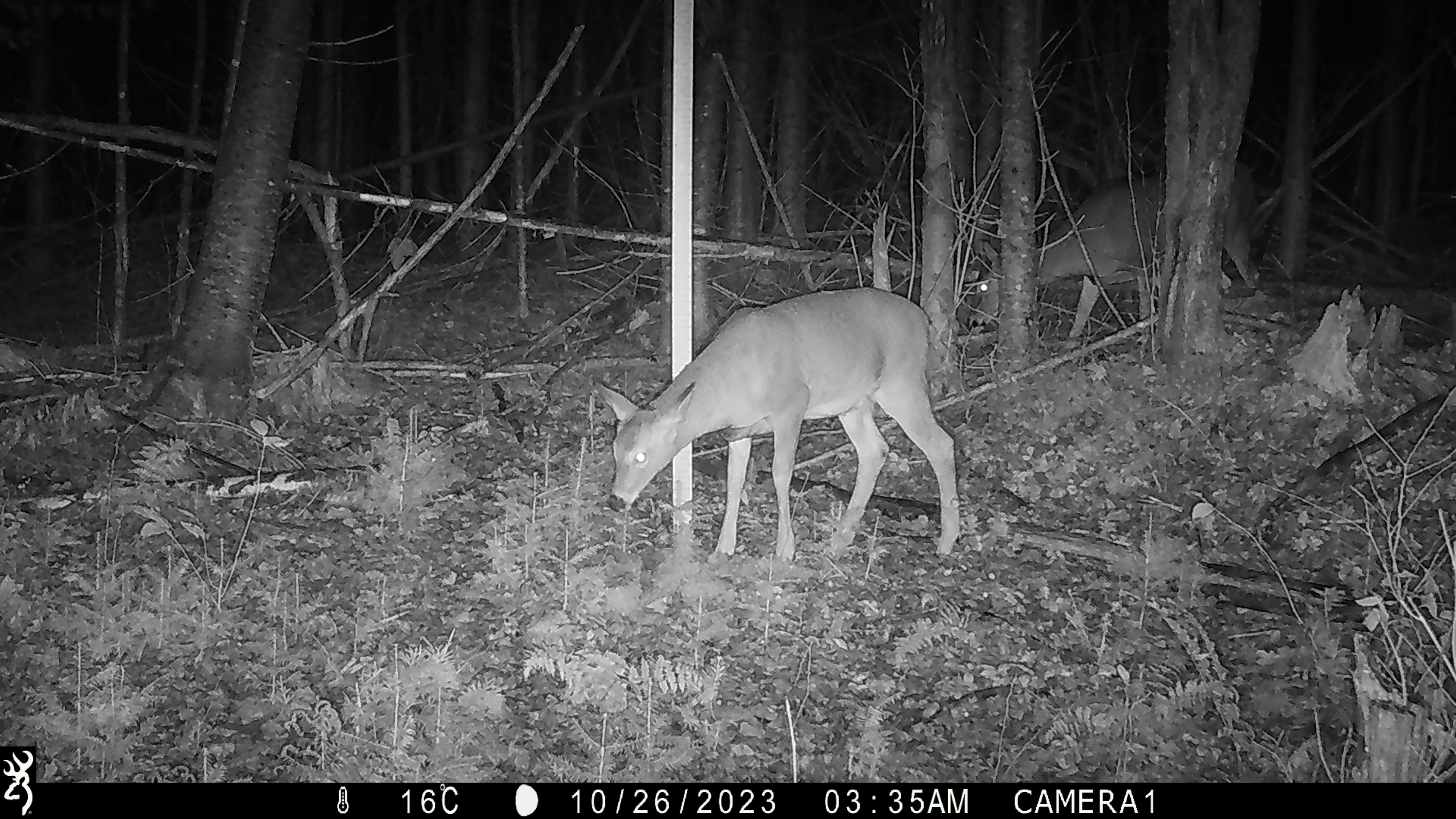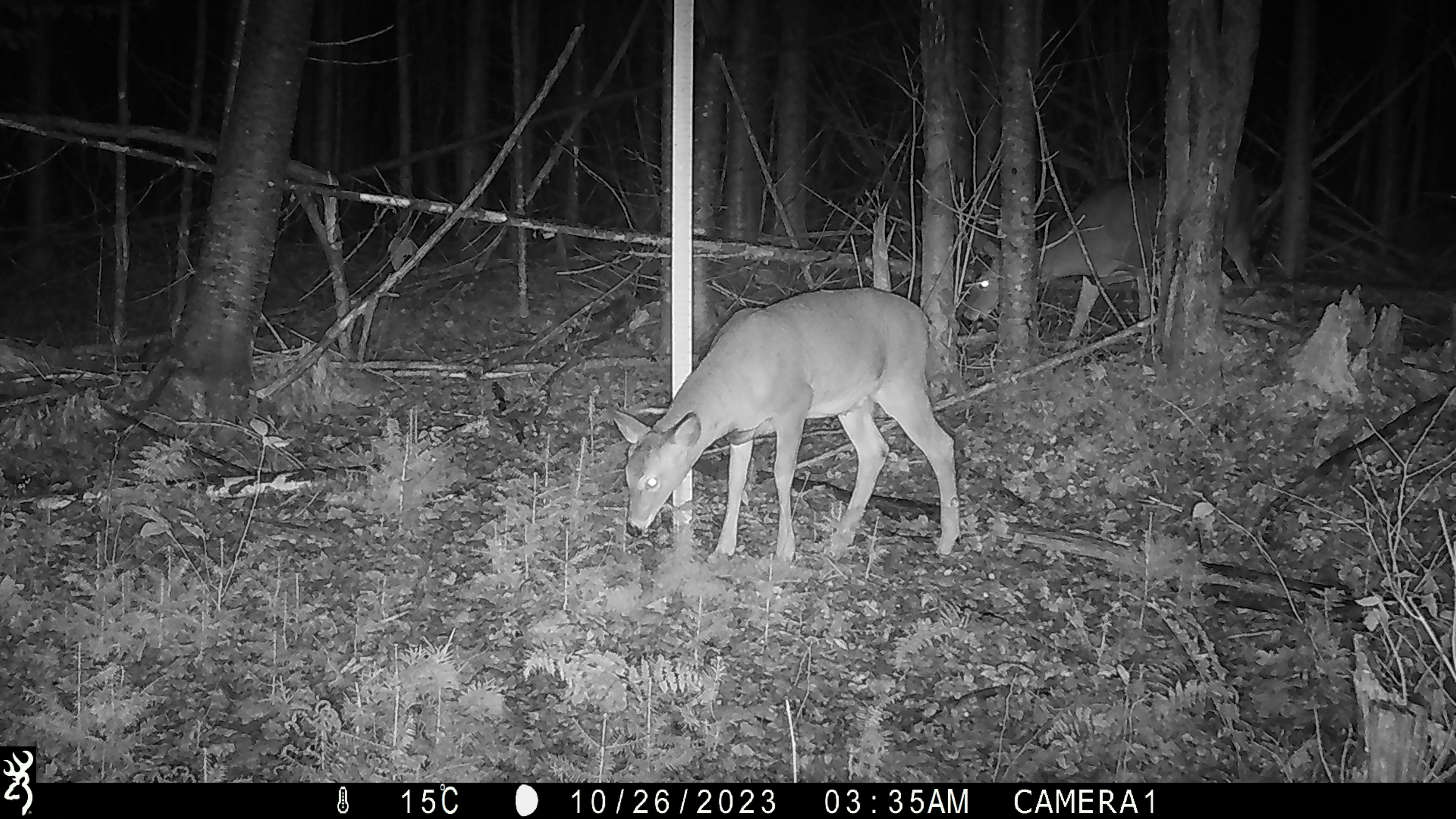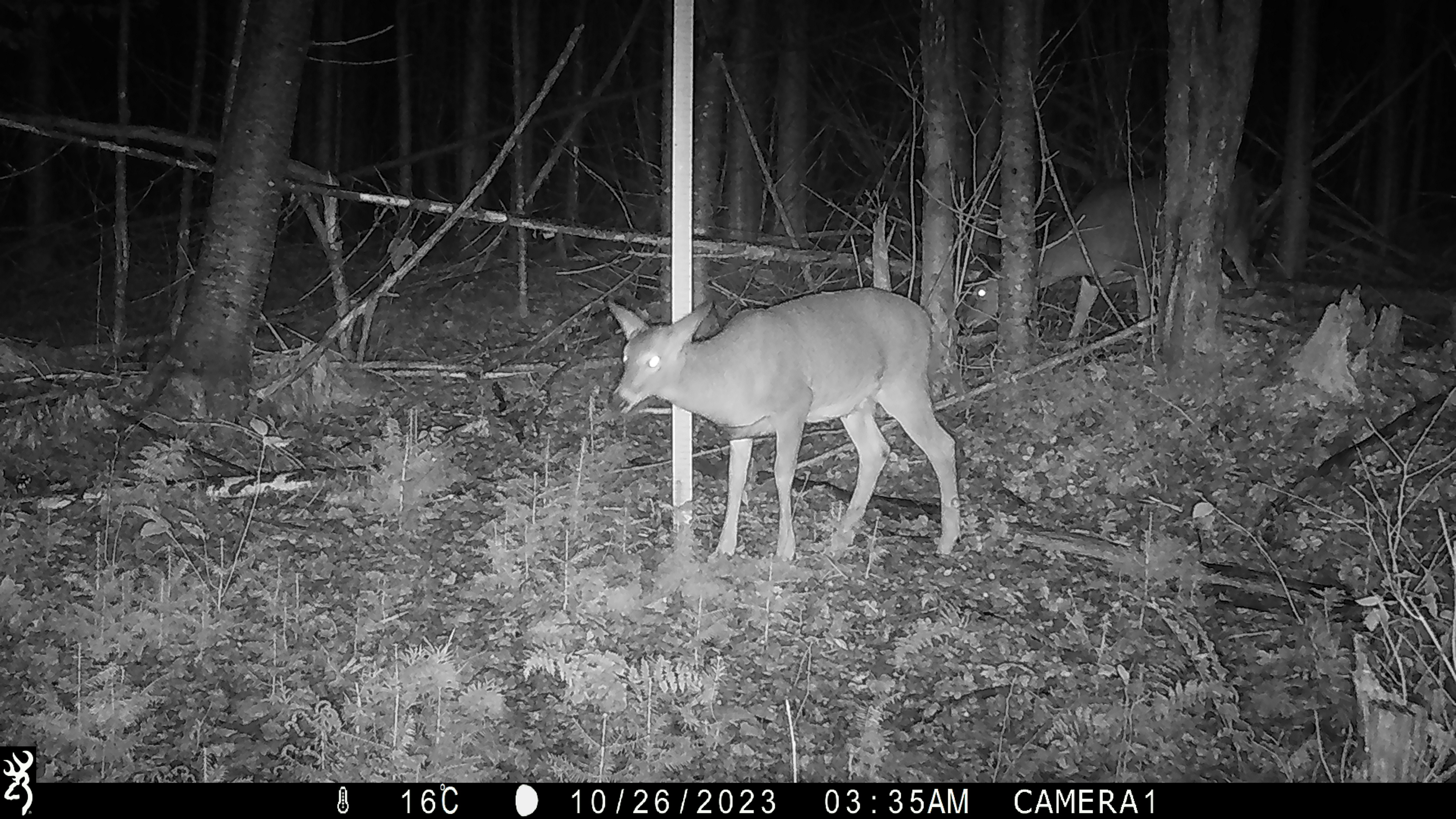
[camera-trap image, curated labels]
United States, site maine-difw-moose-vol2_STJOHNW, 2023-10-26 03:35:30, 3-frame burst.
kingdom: Animalia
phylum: Chordata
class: Mammalia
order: Artiodactyla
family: Cervidae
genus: Odocoileus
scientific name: Odocoileus virginianus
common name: white-tailed deer